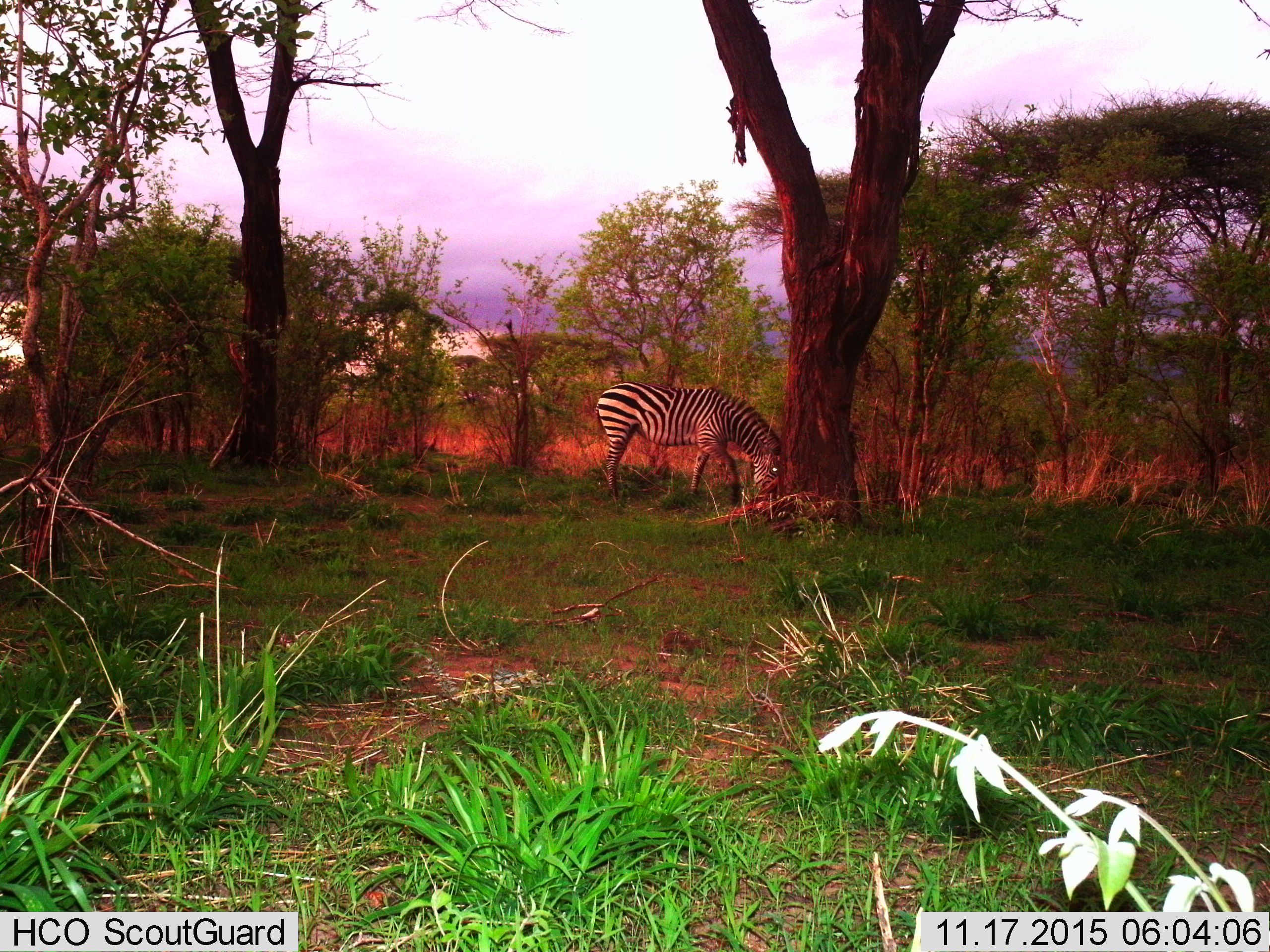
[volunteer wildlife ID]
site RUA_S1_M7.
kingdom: Animalia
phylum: Chordata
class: Mammalia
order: Perissodactyla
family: Equidae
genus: Equus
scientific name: Equus quagga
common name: plains zebra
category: zebraplains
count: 1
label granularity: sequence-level